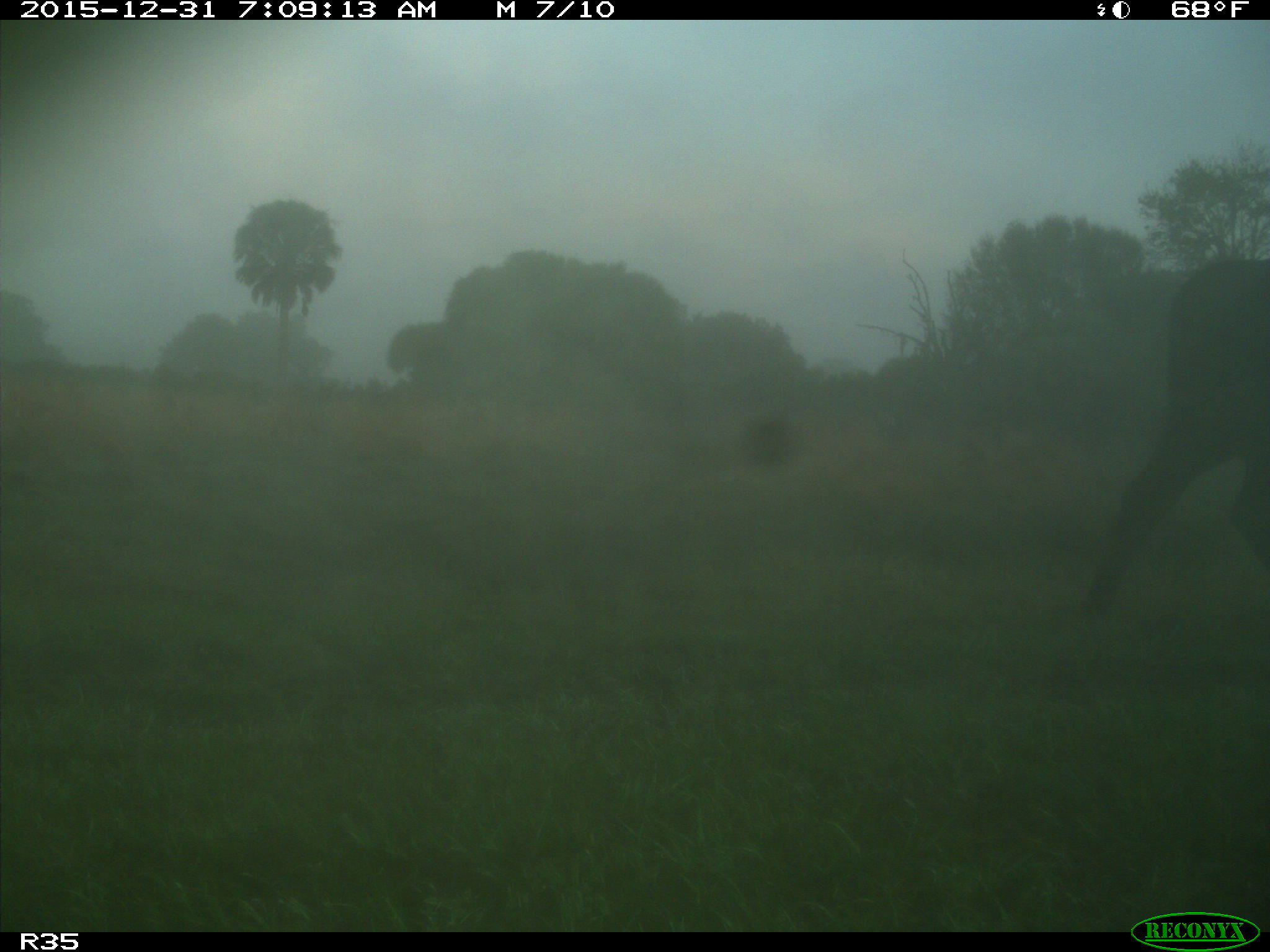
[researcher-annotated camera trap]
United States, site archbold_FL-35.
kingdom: Animalia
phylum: Chordata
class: Mammalia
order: Artiodactyla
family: Bovidae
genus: Bos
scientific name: Bos taurus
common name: domestic cow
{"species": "Bos taurus (domestic cow)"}